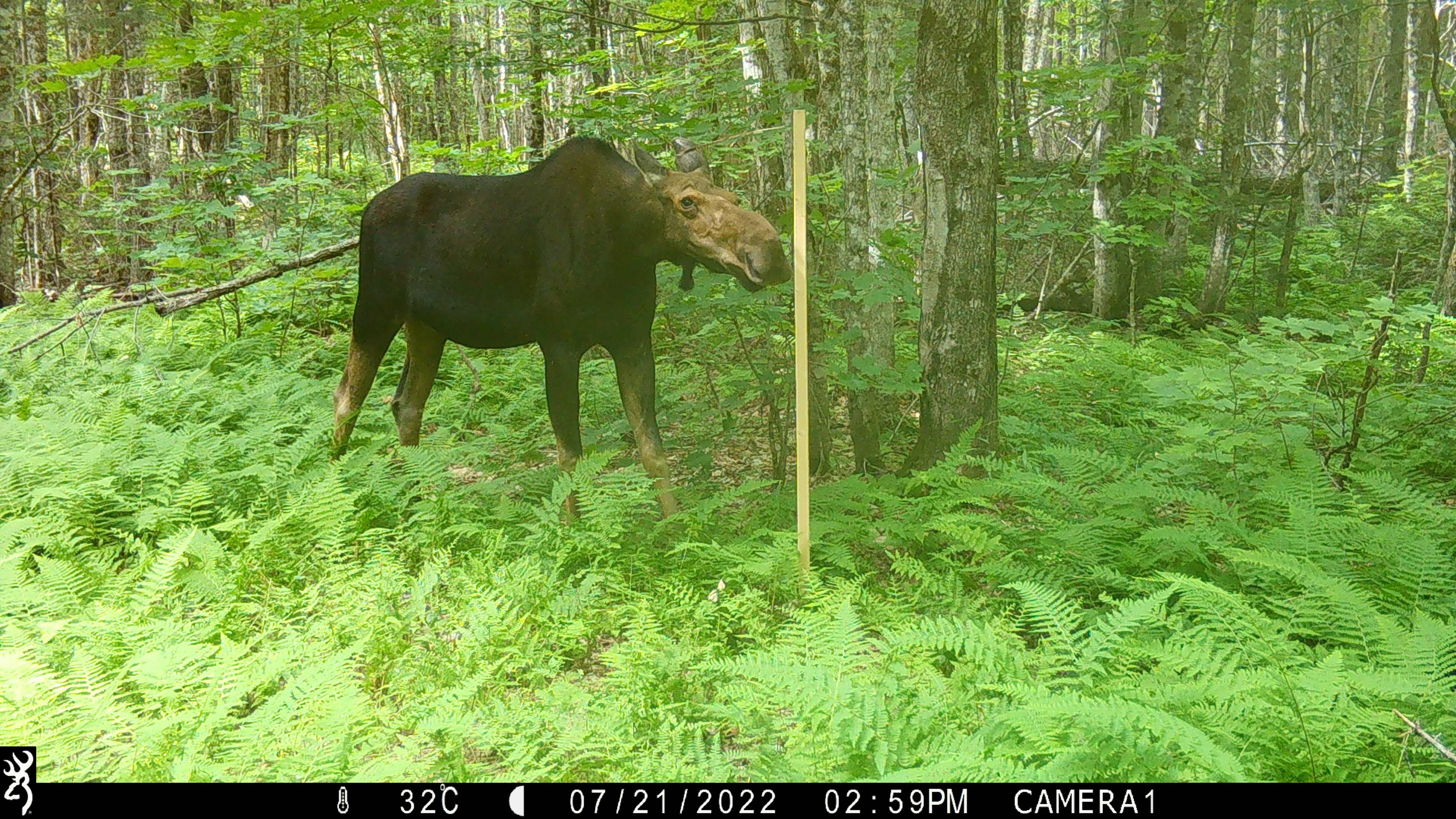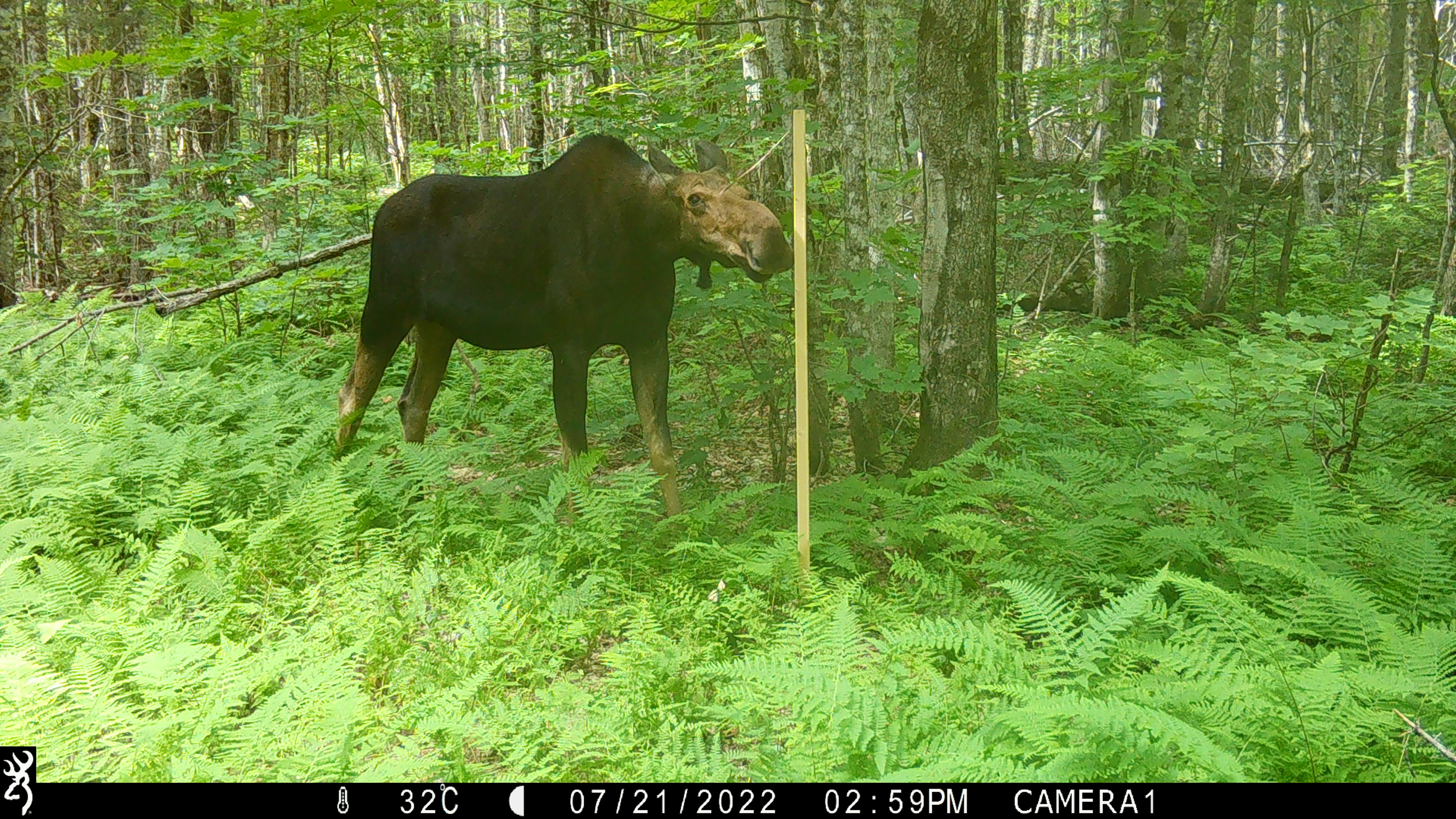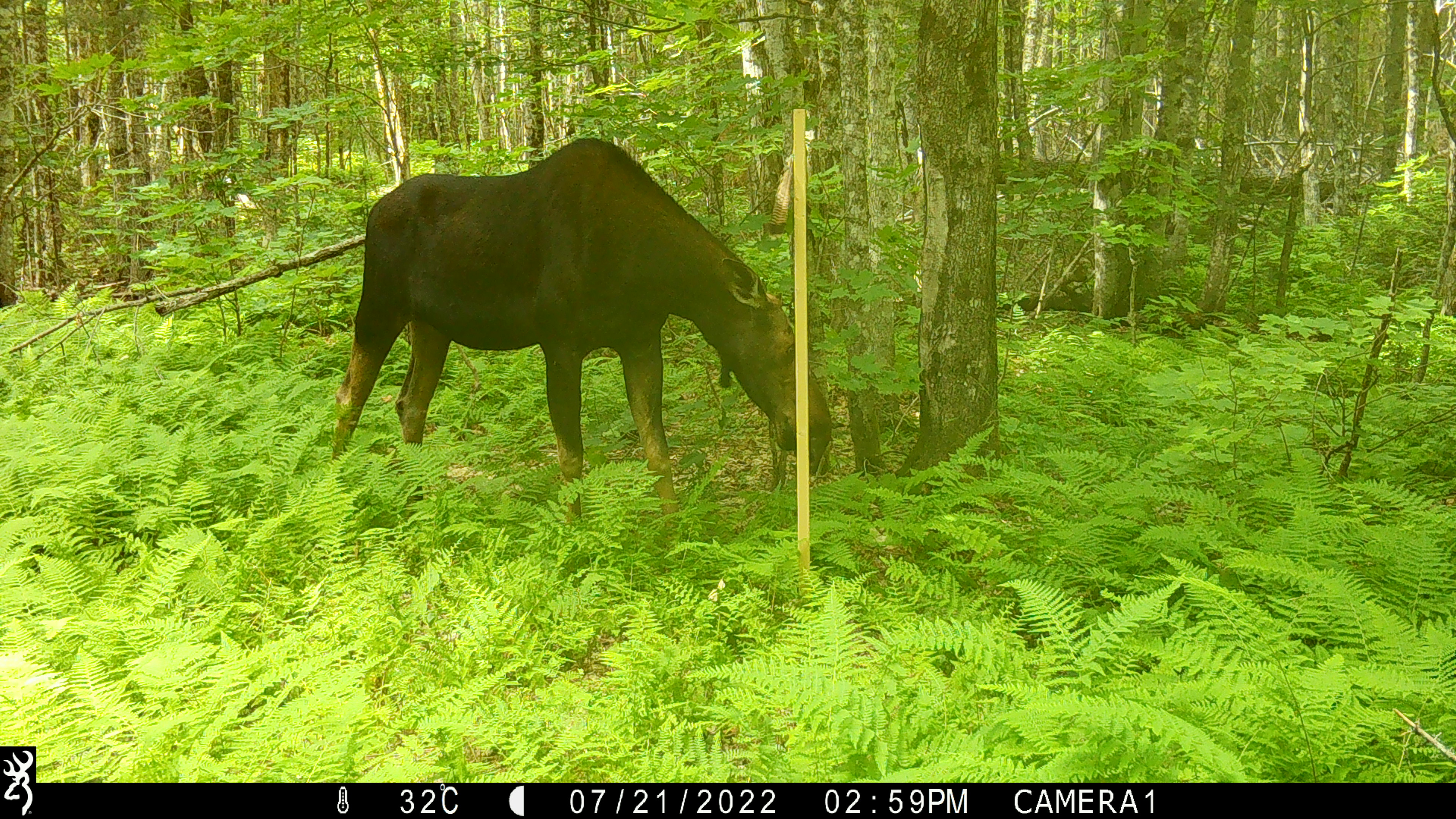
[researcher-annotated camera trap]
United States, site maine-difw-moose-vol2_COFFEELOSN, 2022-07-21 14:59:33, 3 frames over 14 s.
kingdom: Animalia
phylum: Chordata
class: Mammalia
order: Artiodactyla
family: Cervidae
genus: Alces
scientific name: Alces alces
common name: moose